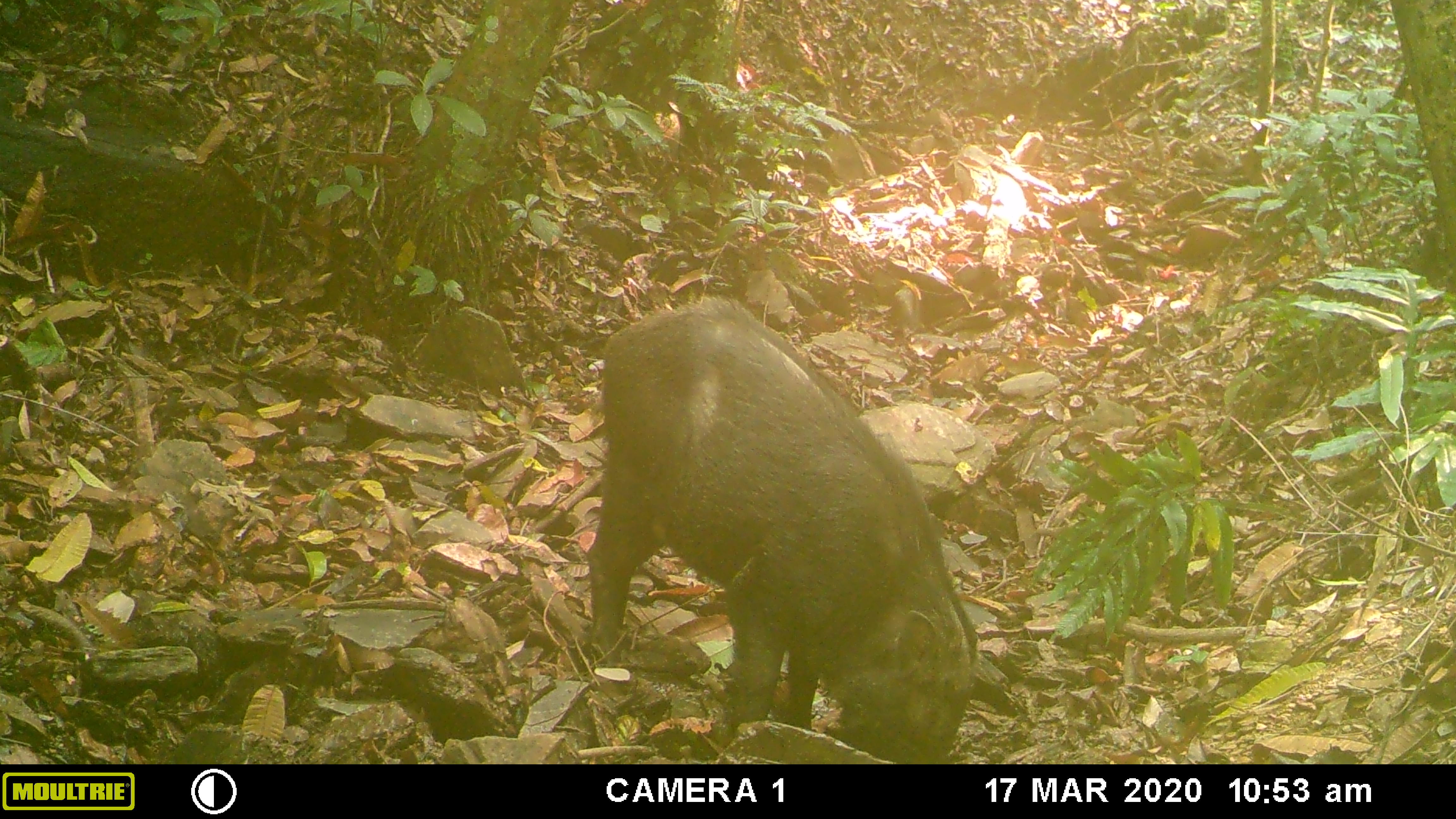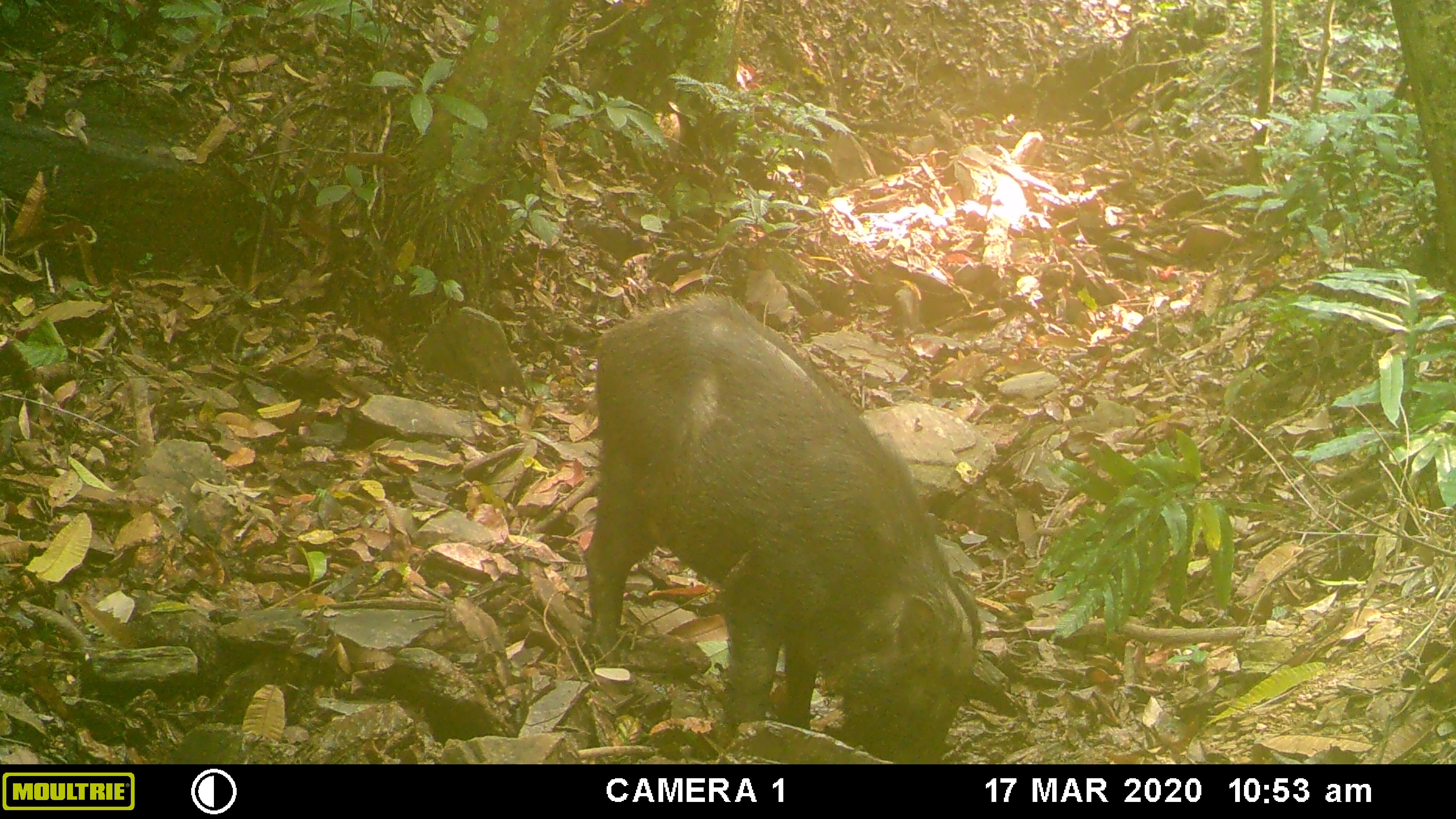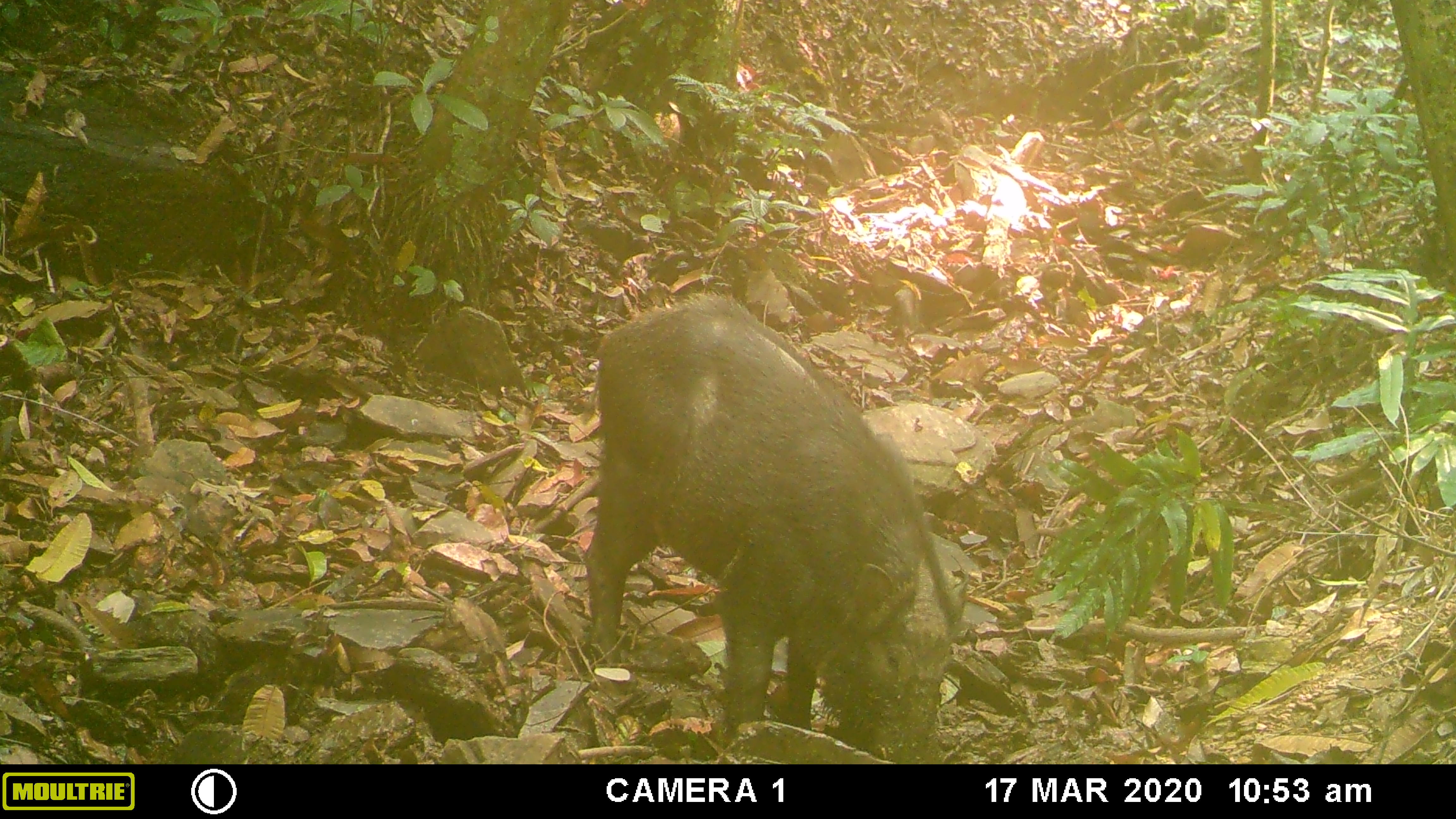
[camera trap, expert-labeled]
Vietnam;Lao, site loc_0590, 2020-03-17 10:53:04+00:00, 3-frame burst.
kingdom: Animalia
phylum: Chordata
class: Mammalia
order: Artiodactyla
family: Suidae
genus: Sus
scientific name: Sus scrofa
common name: eurasian wild pig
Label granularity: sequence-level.